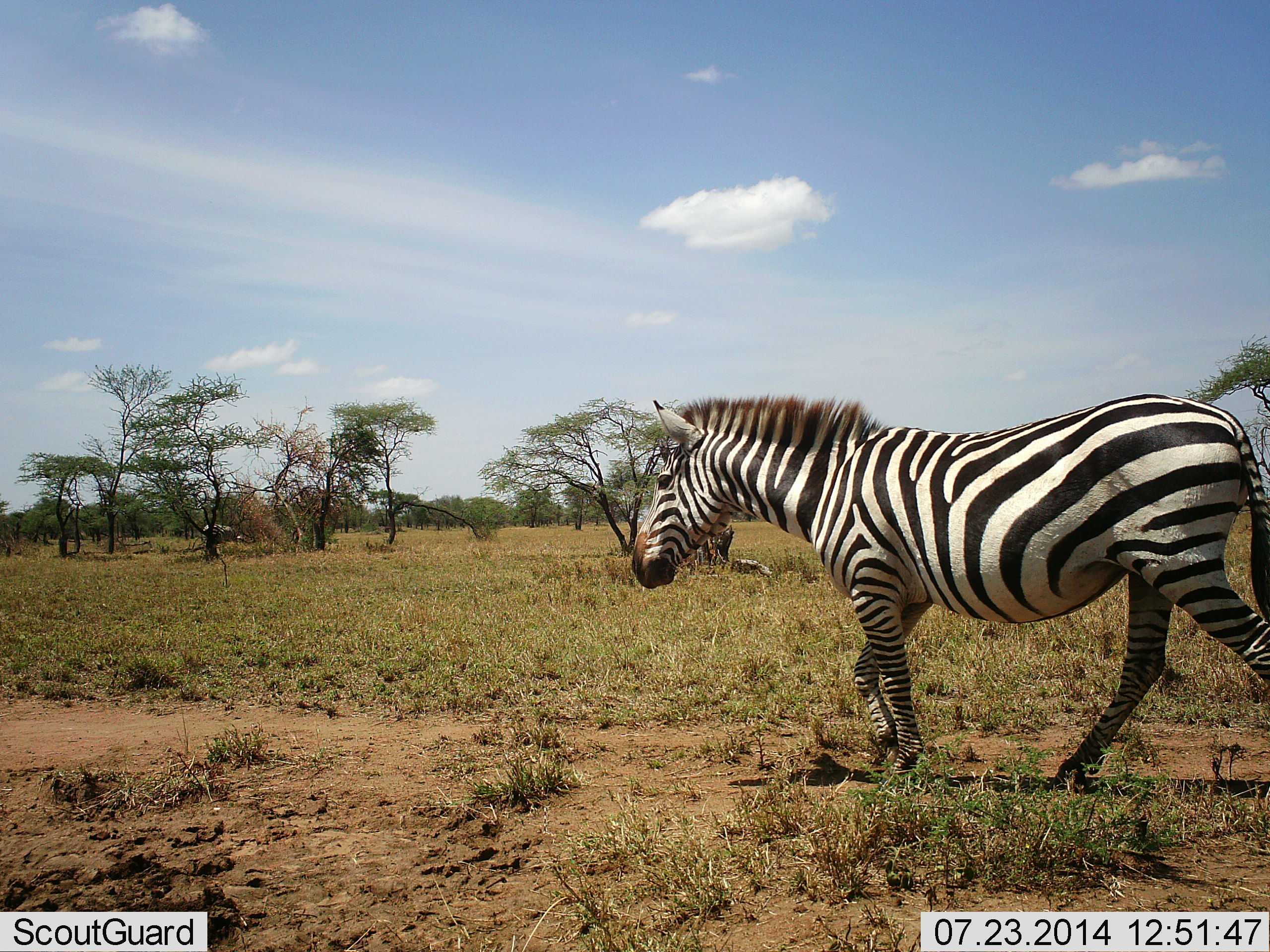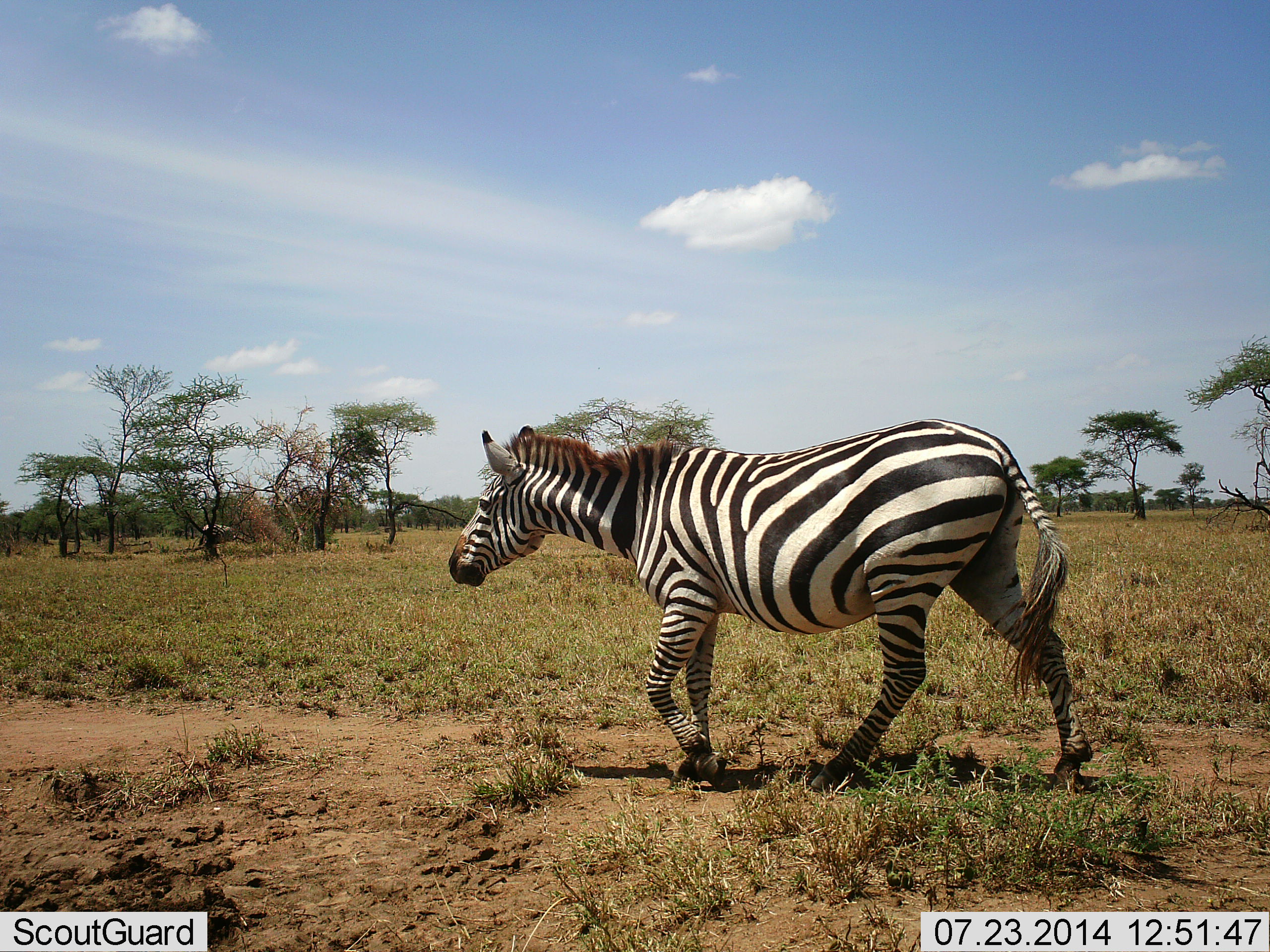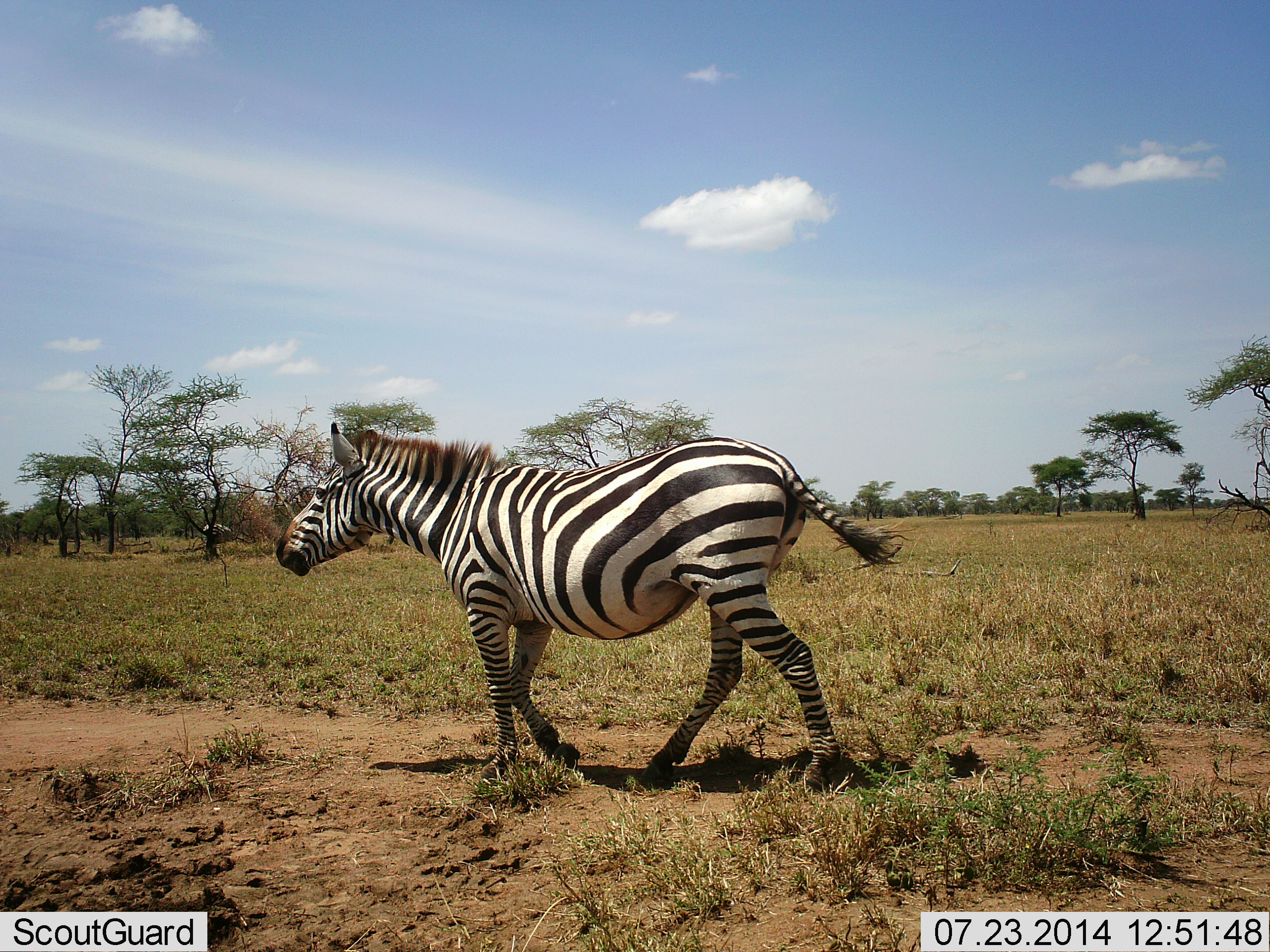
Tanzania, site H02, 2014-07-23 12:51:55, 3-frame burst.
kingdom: Animalia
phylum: Chordata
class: Mammalia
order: Perissodactyla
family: Equidae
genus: Equus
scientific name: Equus quagga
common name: plains zebra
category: zebra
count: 1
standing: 20%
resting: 0%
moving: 90%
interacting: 0%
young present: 0%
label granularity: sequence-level